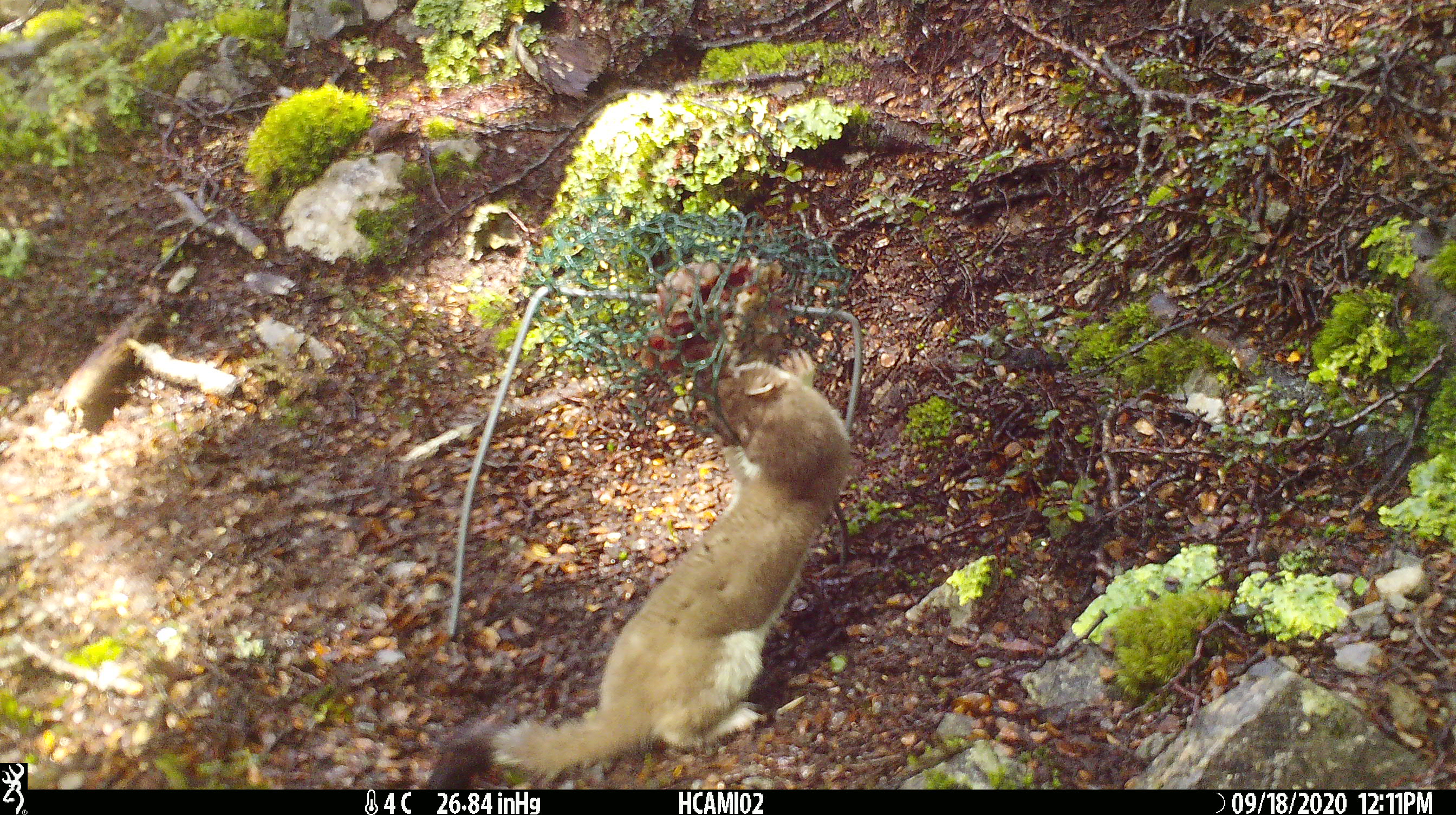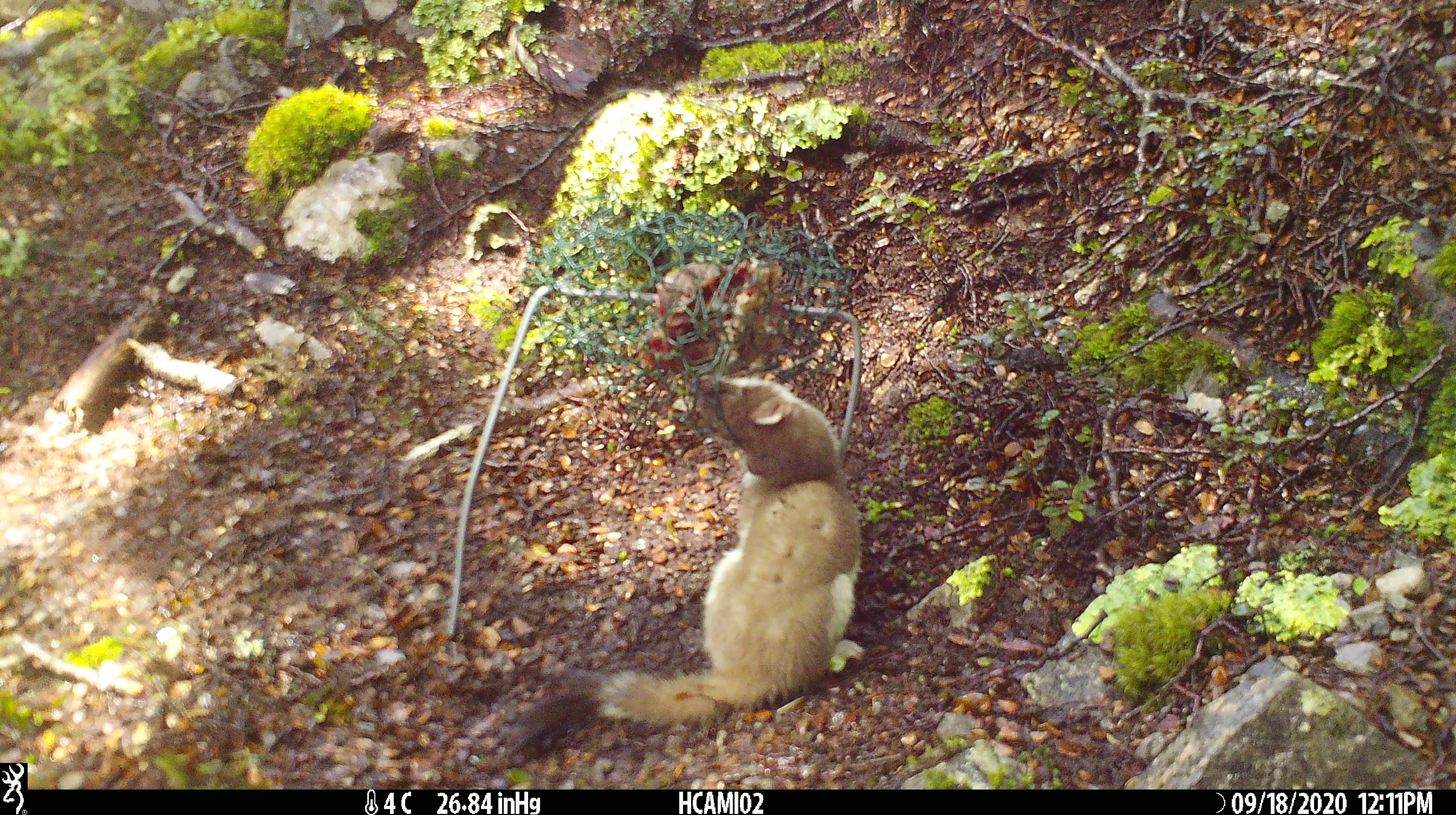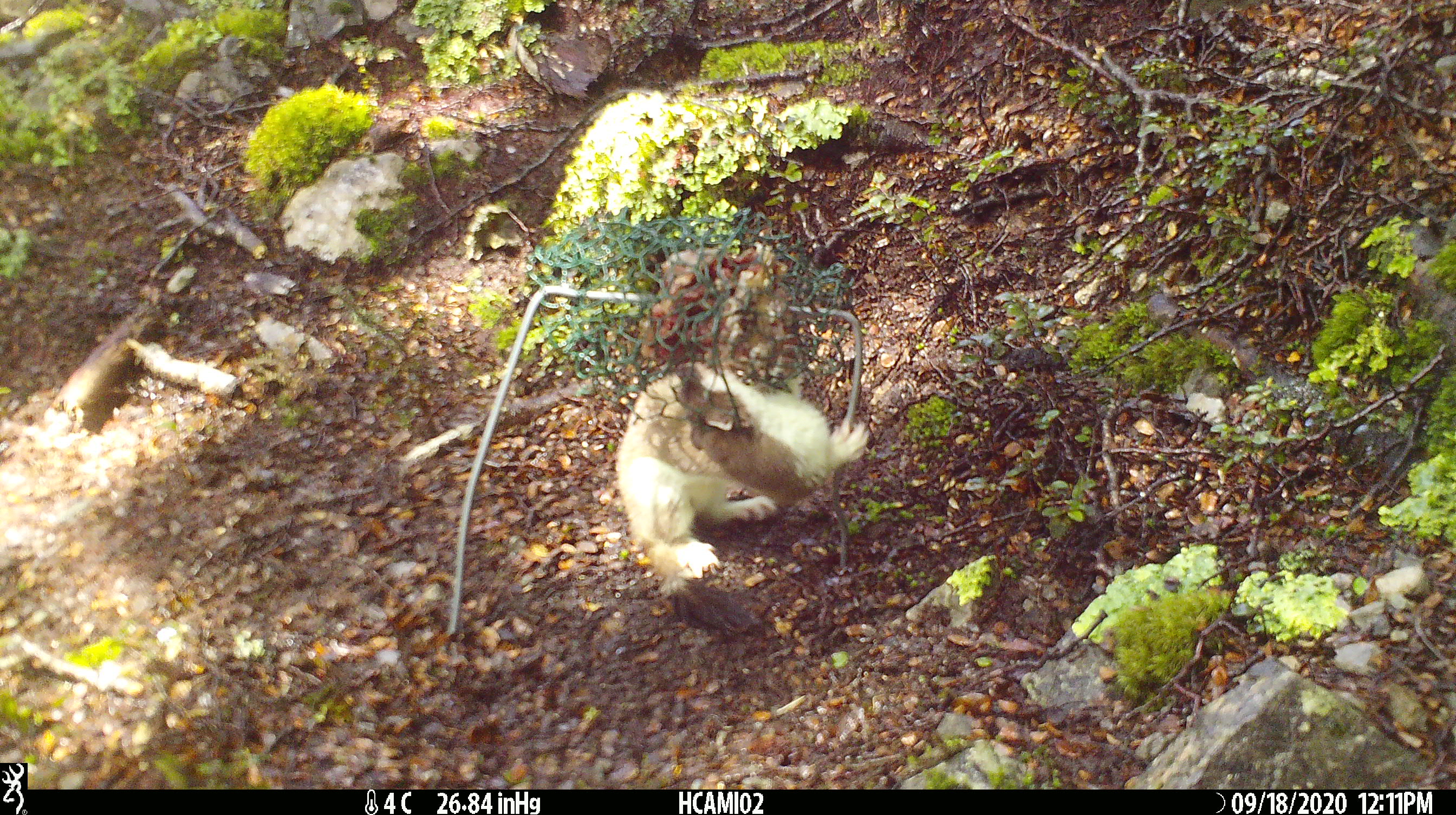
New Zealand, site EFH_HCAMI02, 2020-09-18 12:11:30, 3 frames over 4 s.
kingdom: Animalia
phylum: Chordata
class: Mammalia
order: Carnivora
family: Mustelidae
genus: Mustela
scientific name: Mustela erminea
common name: stoat